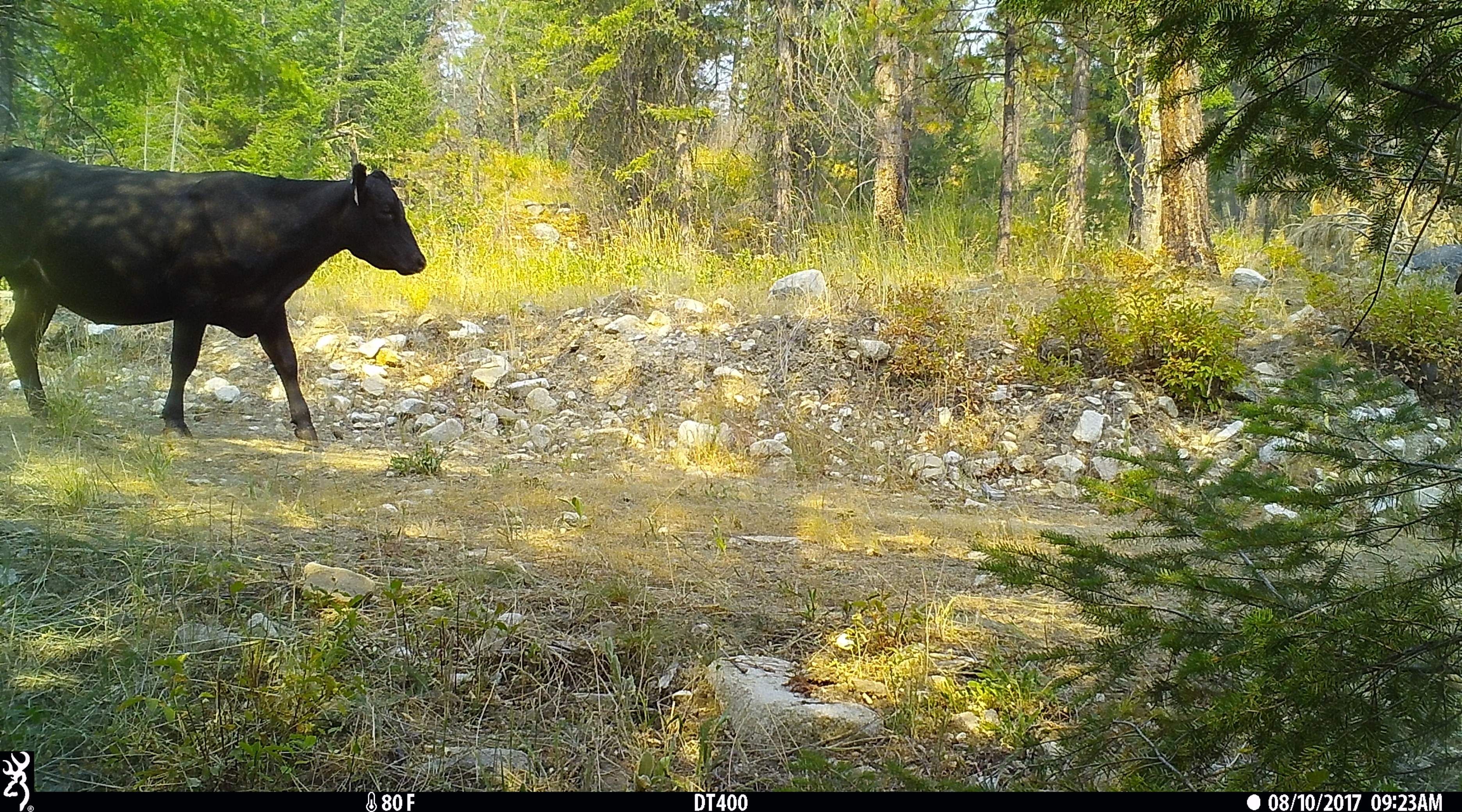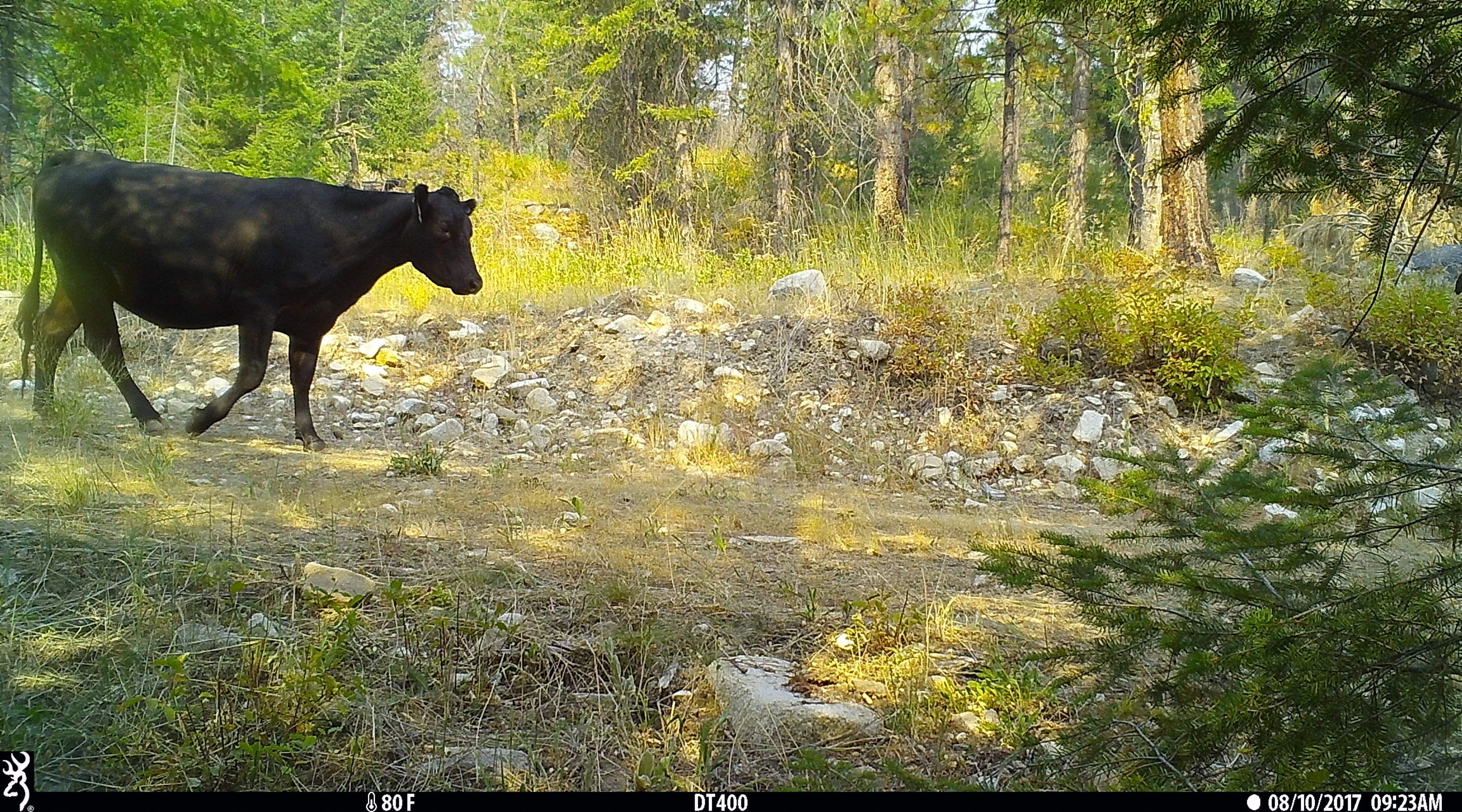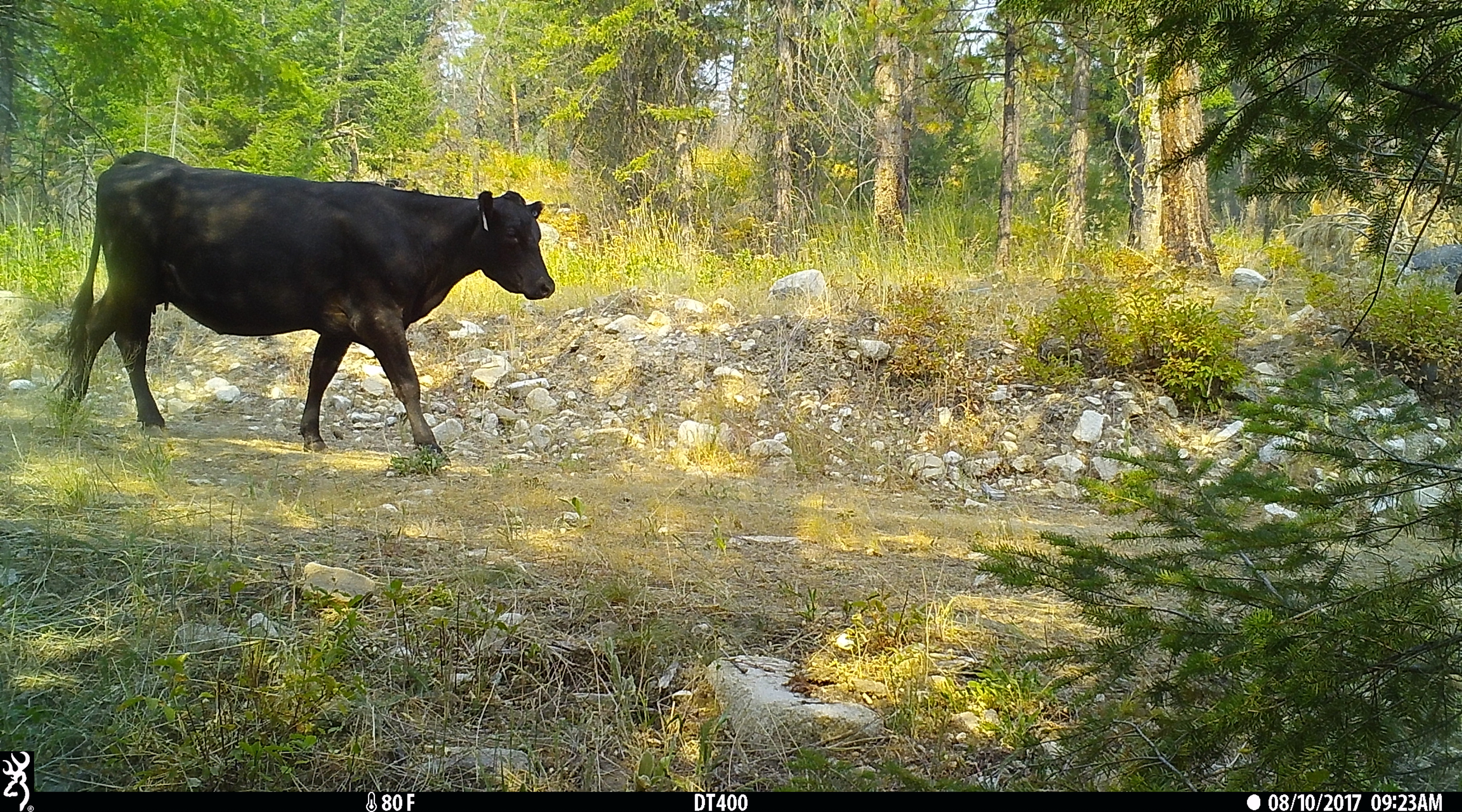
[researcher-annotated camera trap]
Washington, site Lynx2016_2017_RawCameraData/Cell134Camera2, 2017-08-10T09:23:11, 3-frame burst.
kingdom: Animalia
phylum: Chordata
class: Mammalia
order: Artiodactyla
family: Bovidae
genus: Bos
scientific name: Bos taurus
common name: domestic cattle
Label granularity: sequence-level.